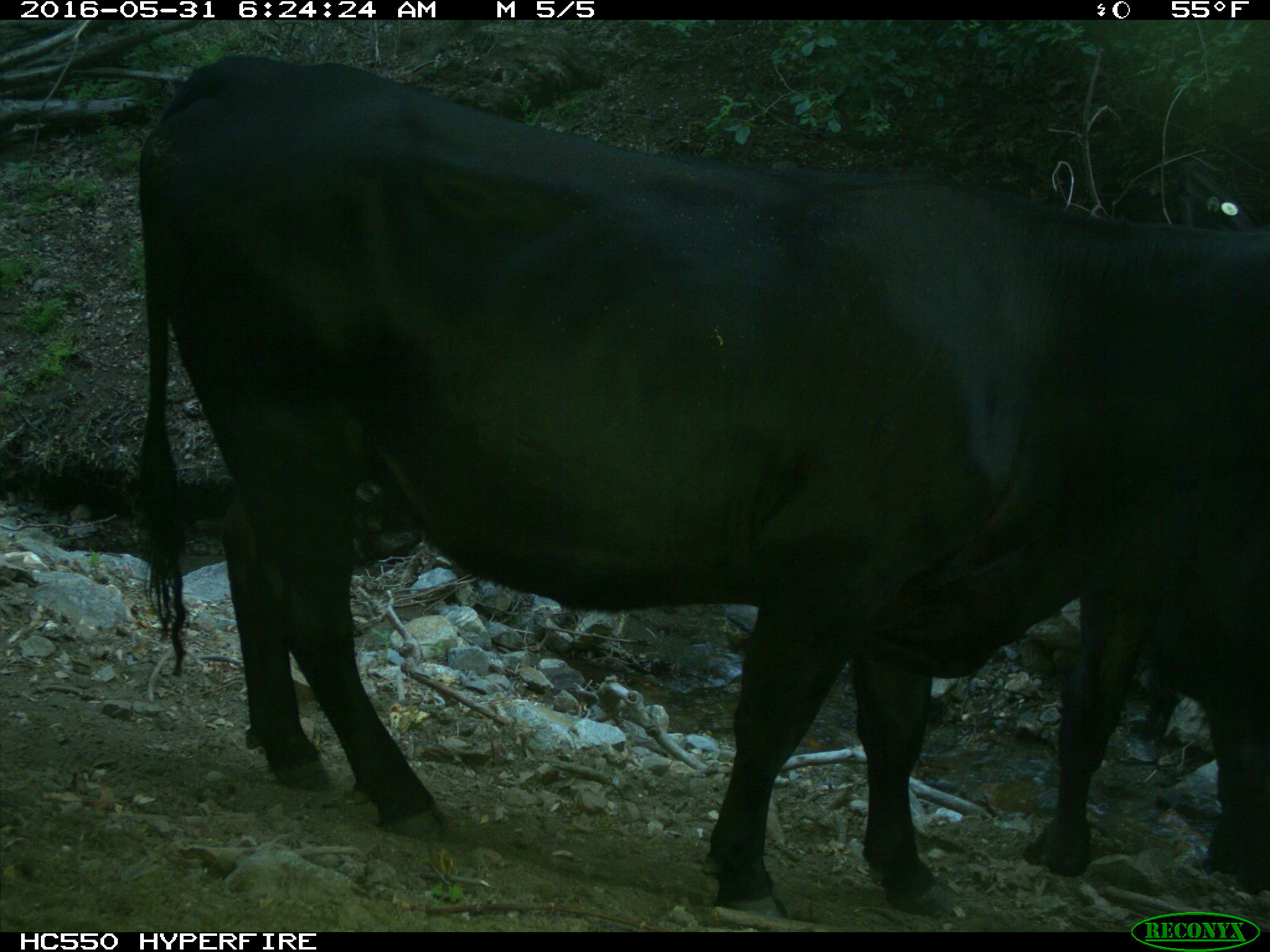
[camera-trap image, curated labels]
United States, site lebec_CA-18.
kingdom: Animalia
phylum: Chordata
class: Mammalia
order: Artiodactyla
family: Bovidae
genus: Bos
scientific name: Bos taurus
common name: domestic cow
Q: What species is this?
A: Bos taurus (domestic cow).